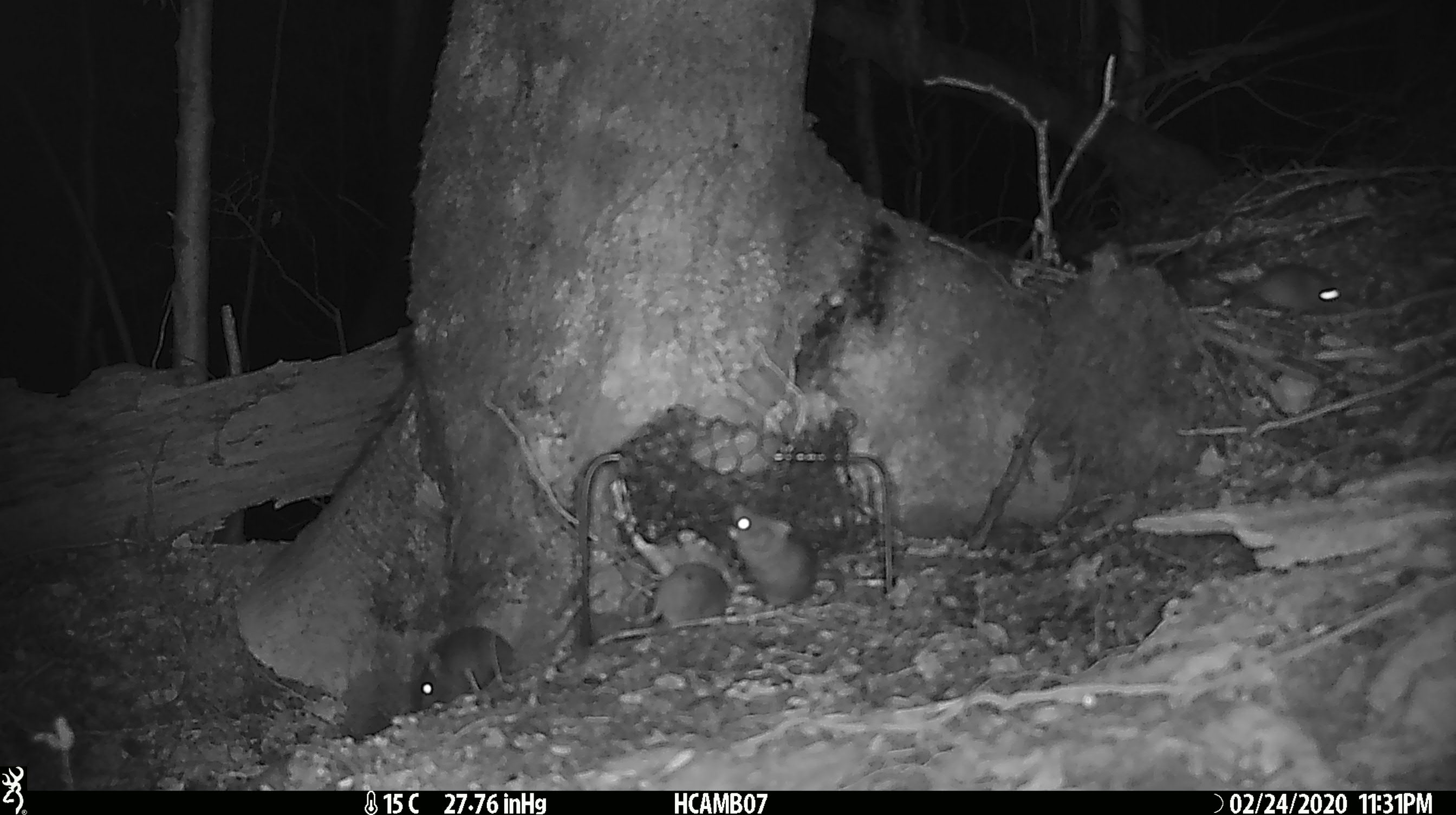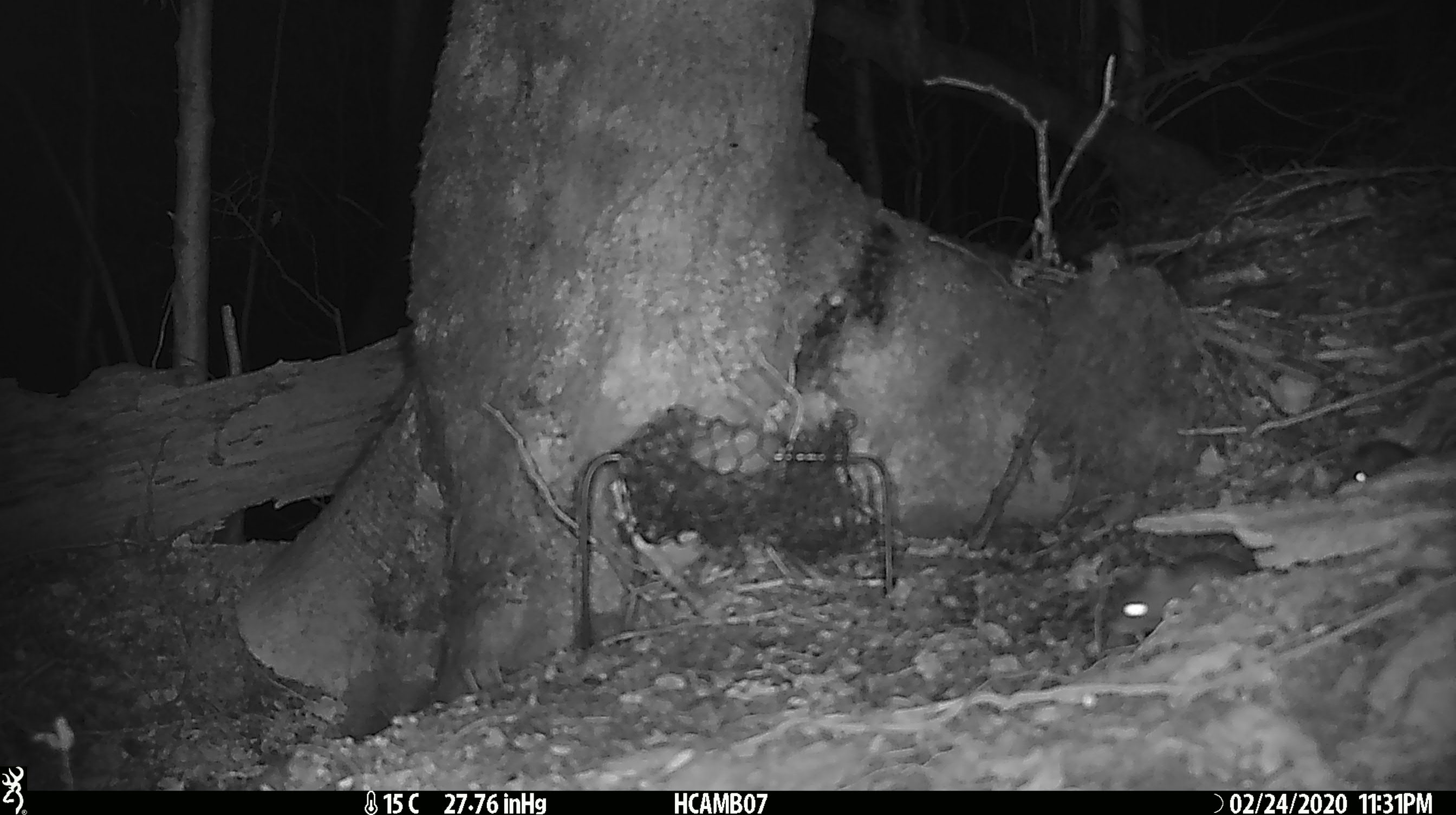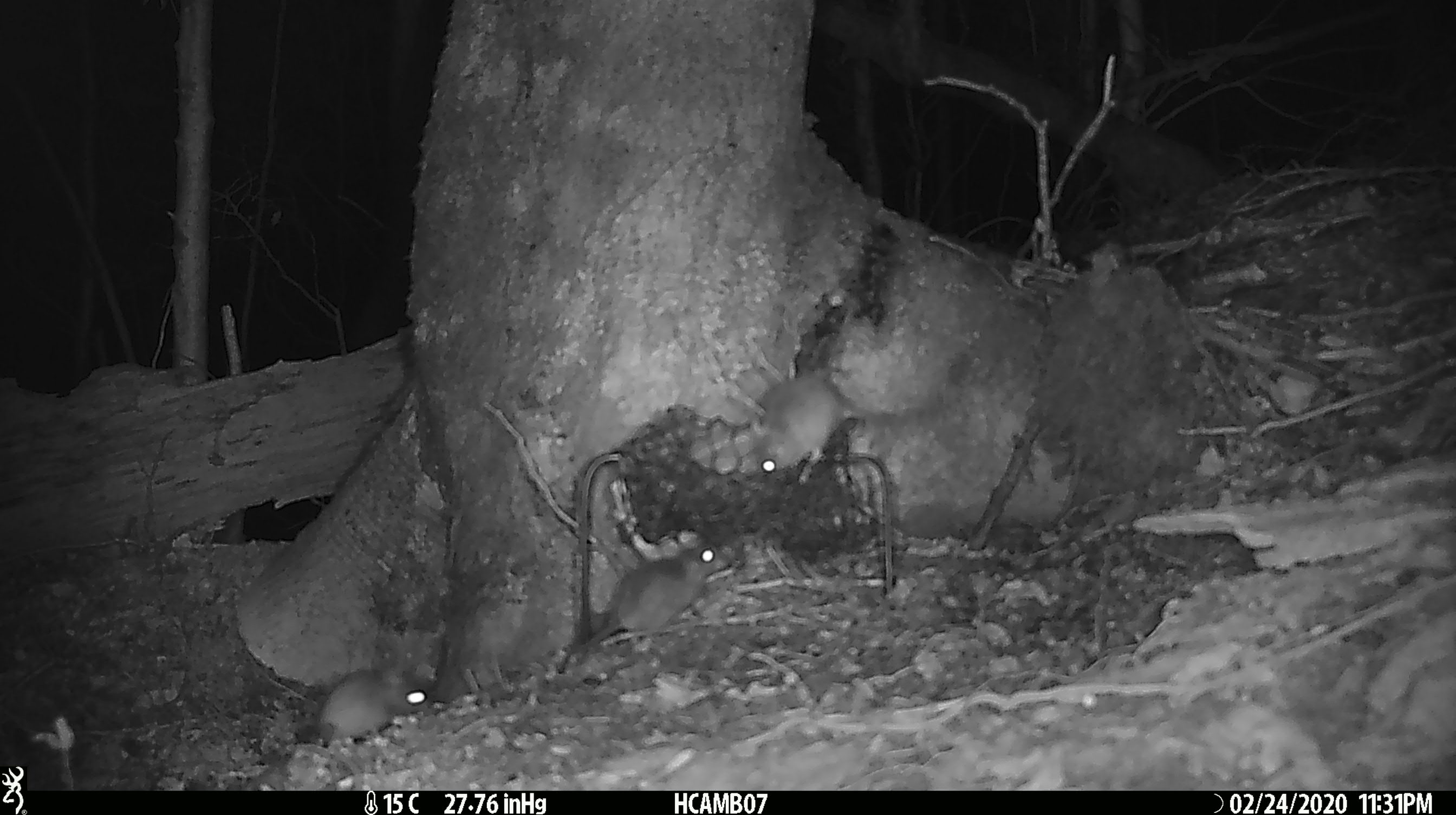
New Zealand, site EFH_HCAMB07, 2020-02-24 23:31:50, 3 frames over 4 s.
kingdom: Animalia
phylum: Chordata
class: Mammalia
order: Rodentia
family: Muridae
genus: Mus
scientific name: Mus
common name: mouse